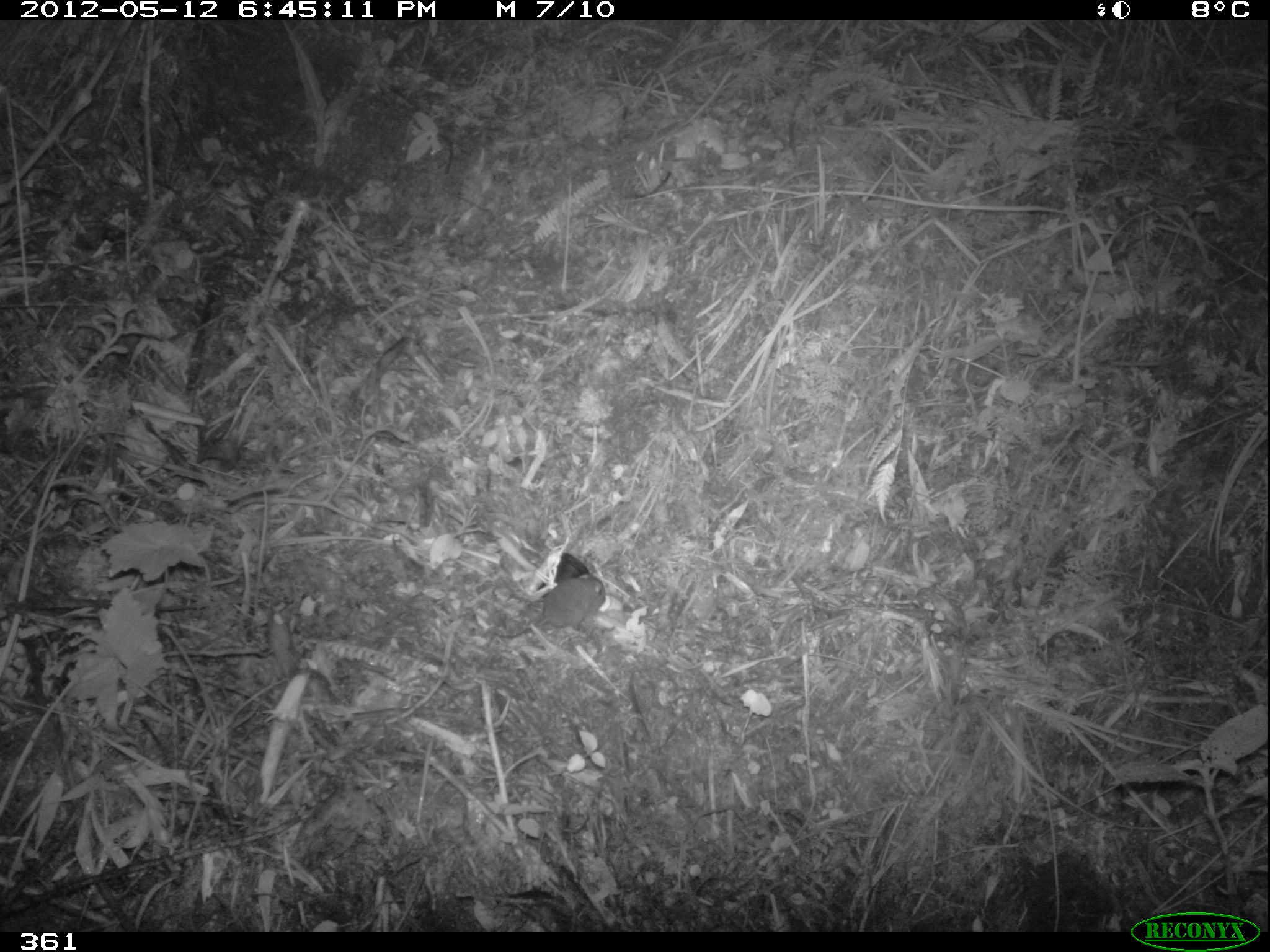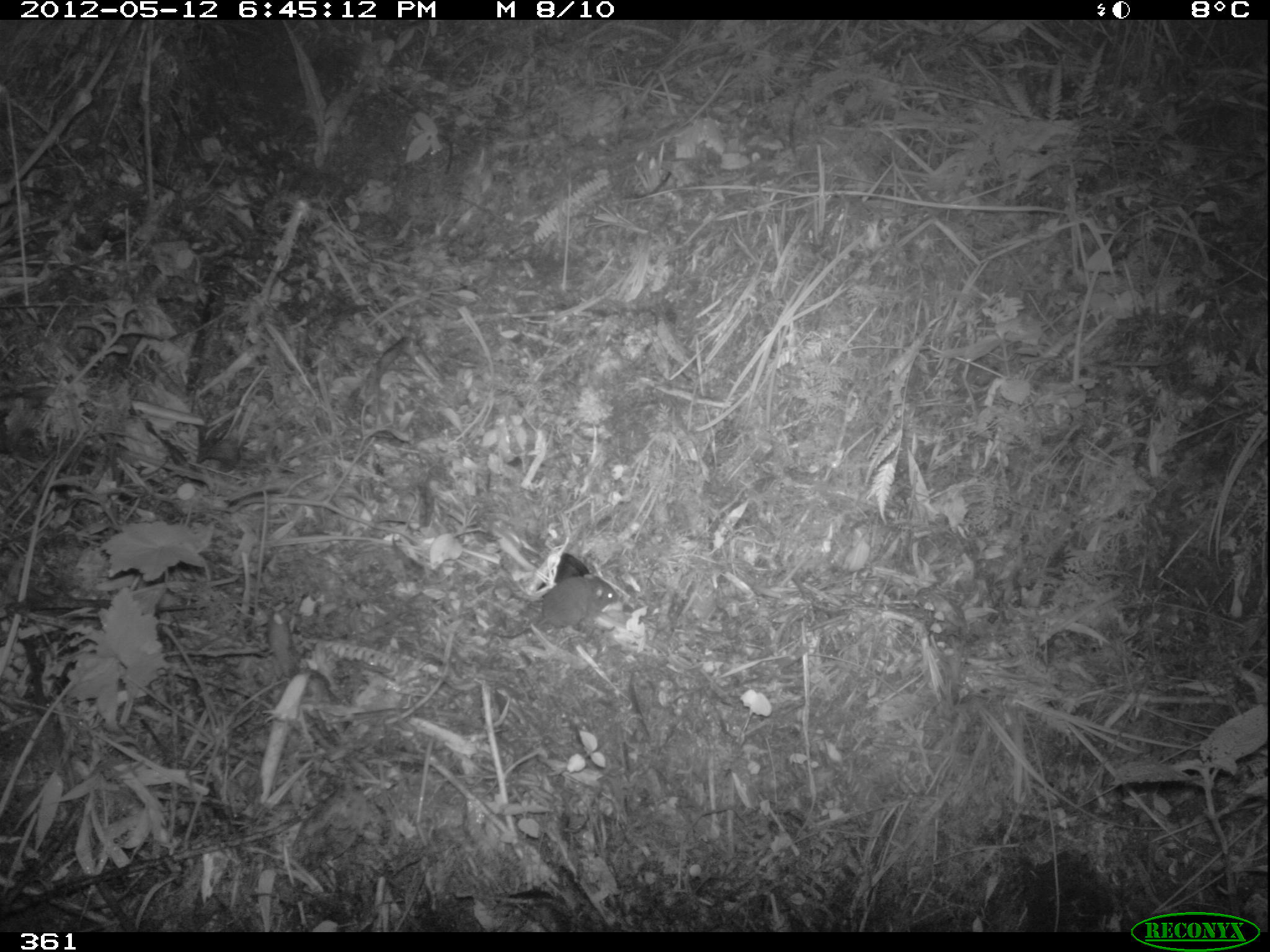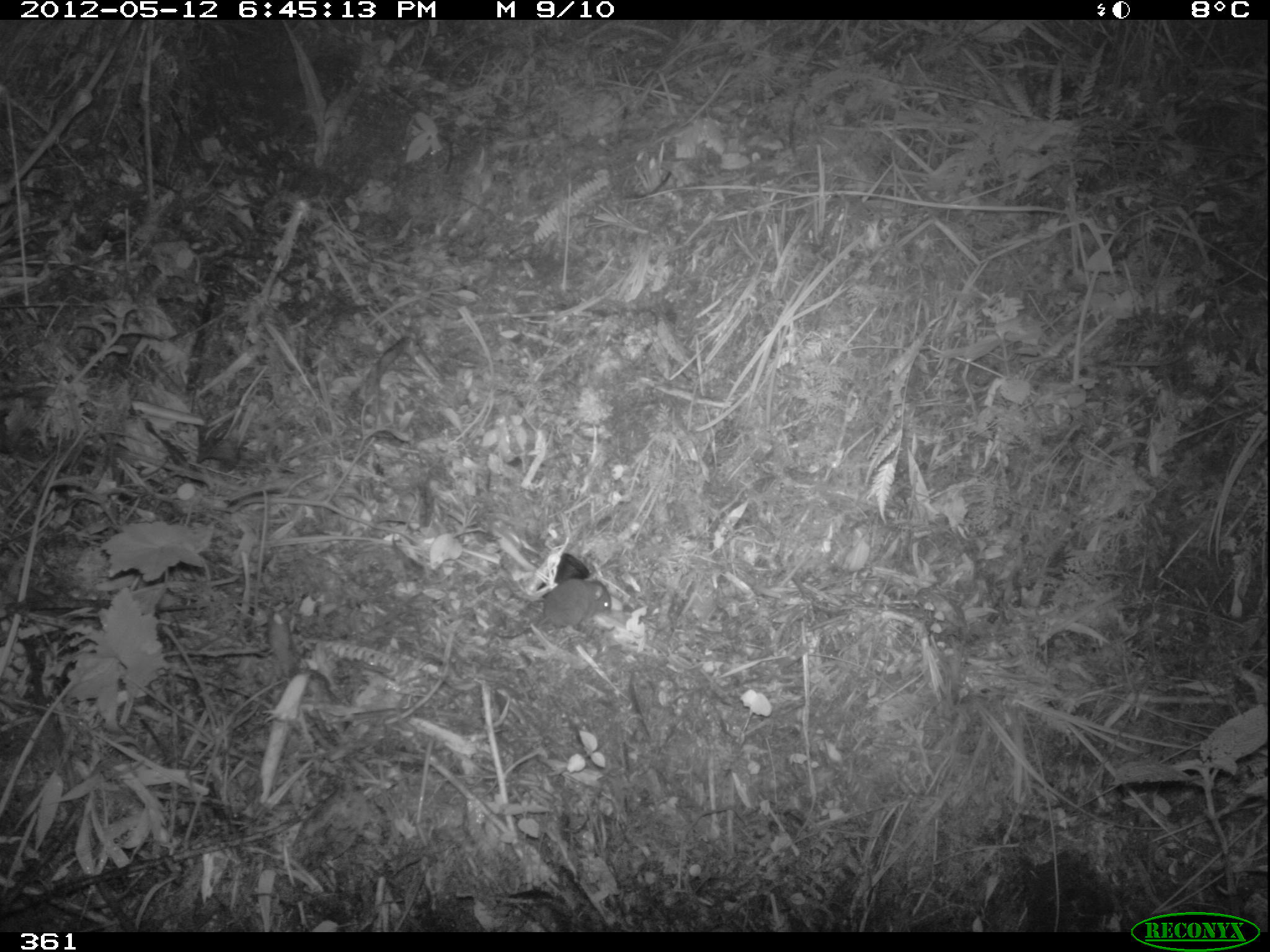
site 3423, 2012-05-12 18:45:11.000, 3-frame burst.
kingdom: Animalia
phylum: Chordata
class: Mammalia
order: Rodentia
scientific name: Rodentia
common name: rodents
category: unknown rodent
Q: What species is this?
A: Unknown rodent (rodents) (Rodentia).